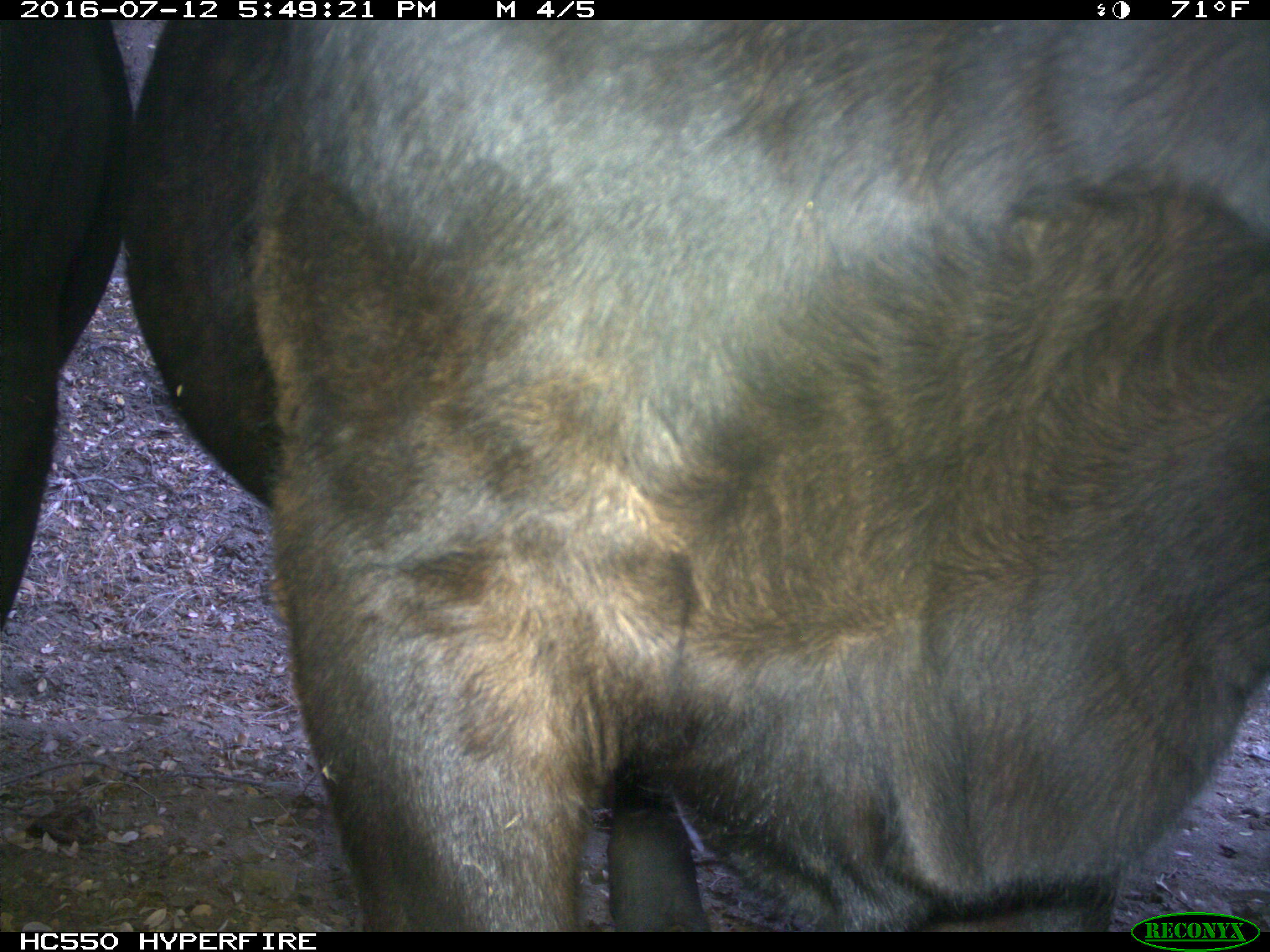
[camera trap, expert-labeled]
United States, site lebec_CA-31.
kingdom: Animalia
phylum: Chordata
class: Mammalia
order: Artiodactyla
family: Bovidae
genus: Bos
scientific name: Bos taurus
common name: domestic cow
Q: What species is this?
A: Bos taurus (domestic cow).